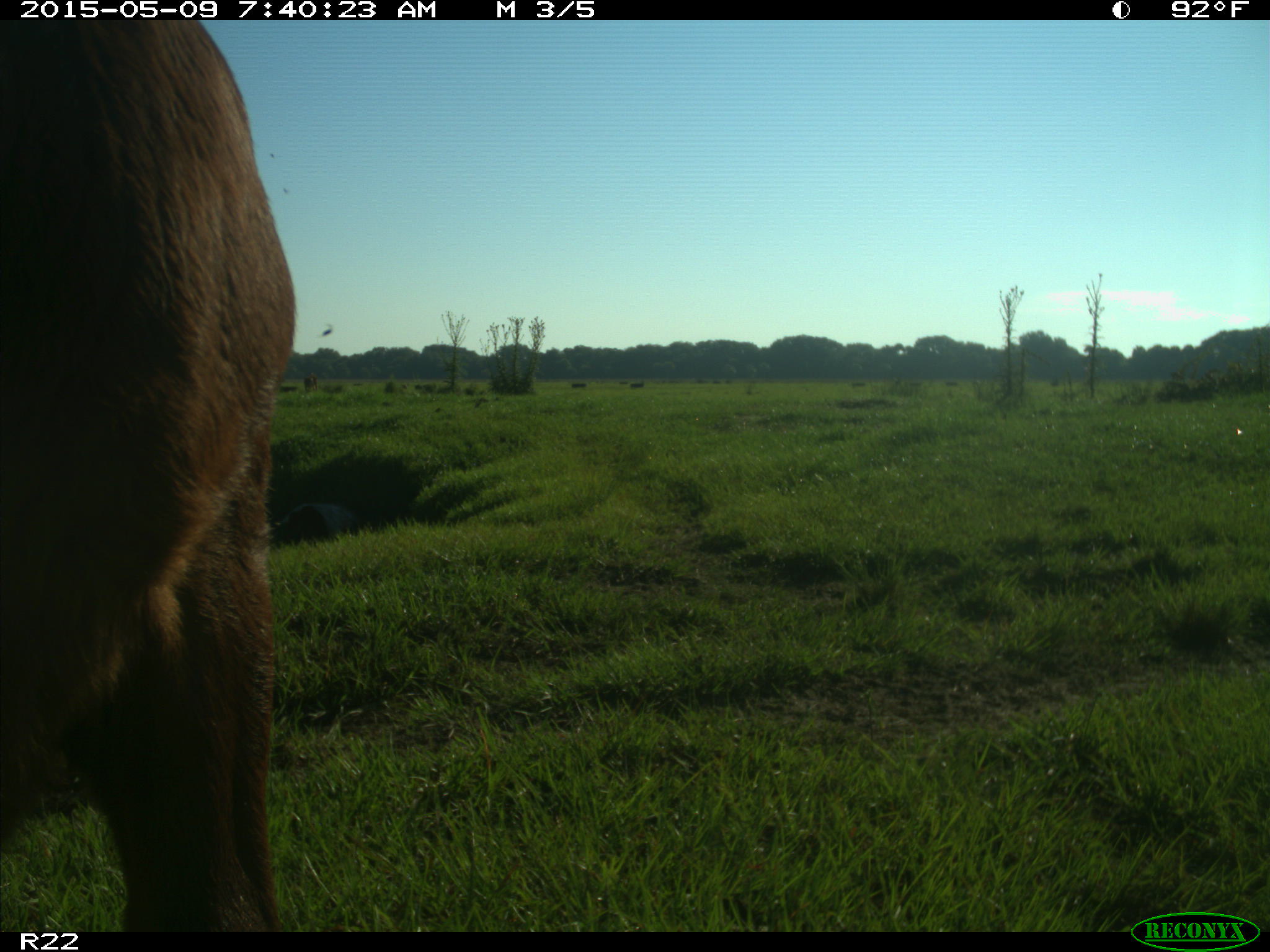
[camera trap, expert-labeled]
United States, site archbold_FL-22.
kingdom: Animalia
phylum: Chordata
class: Mammalia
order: Artiodactyla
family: Bovidae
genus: Bos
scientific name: Bos taurus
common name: domestic cow